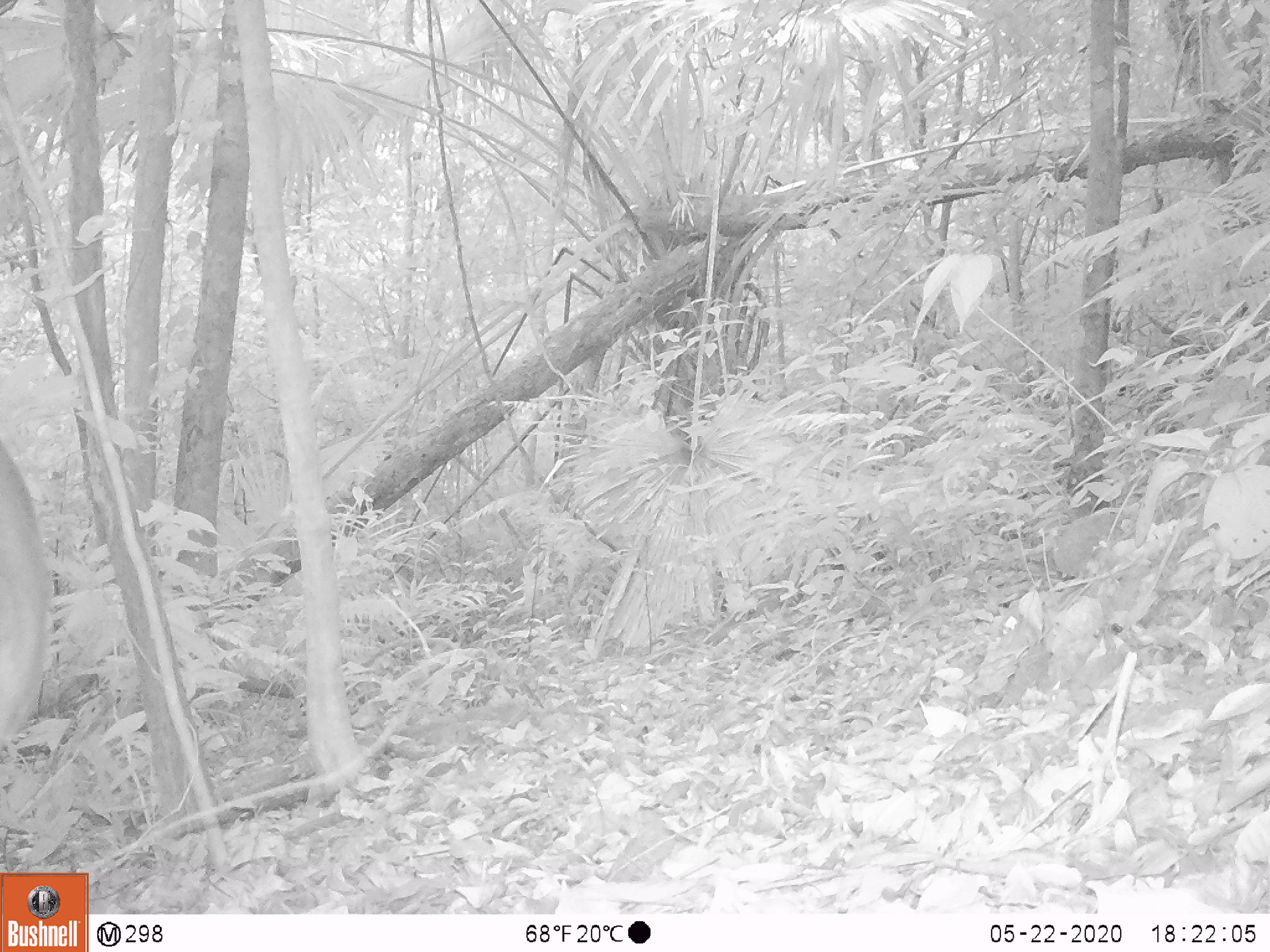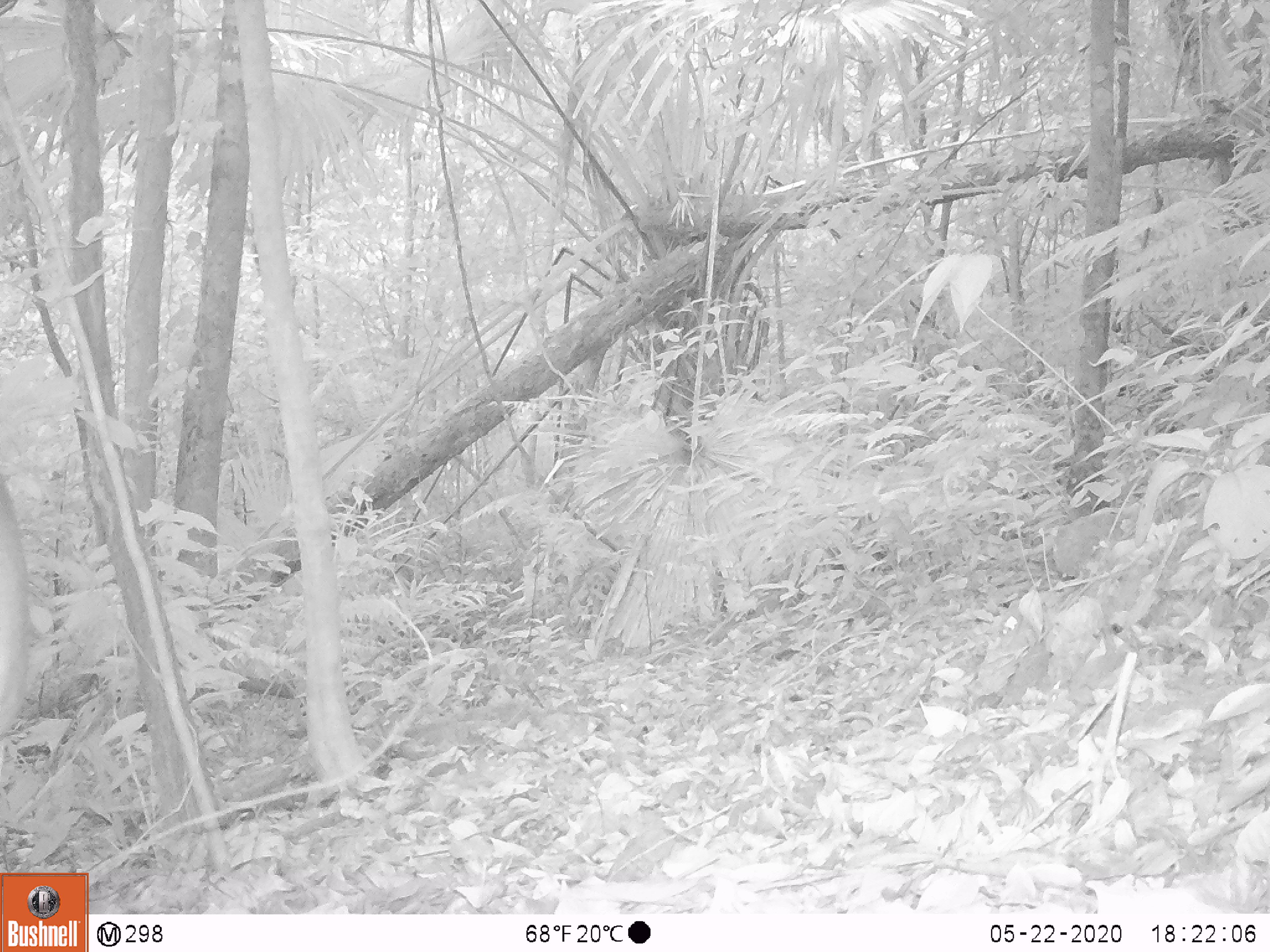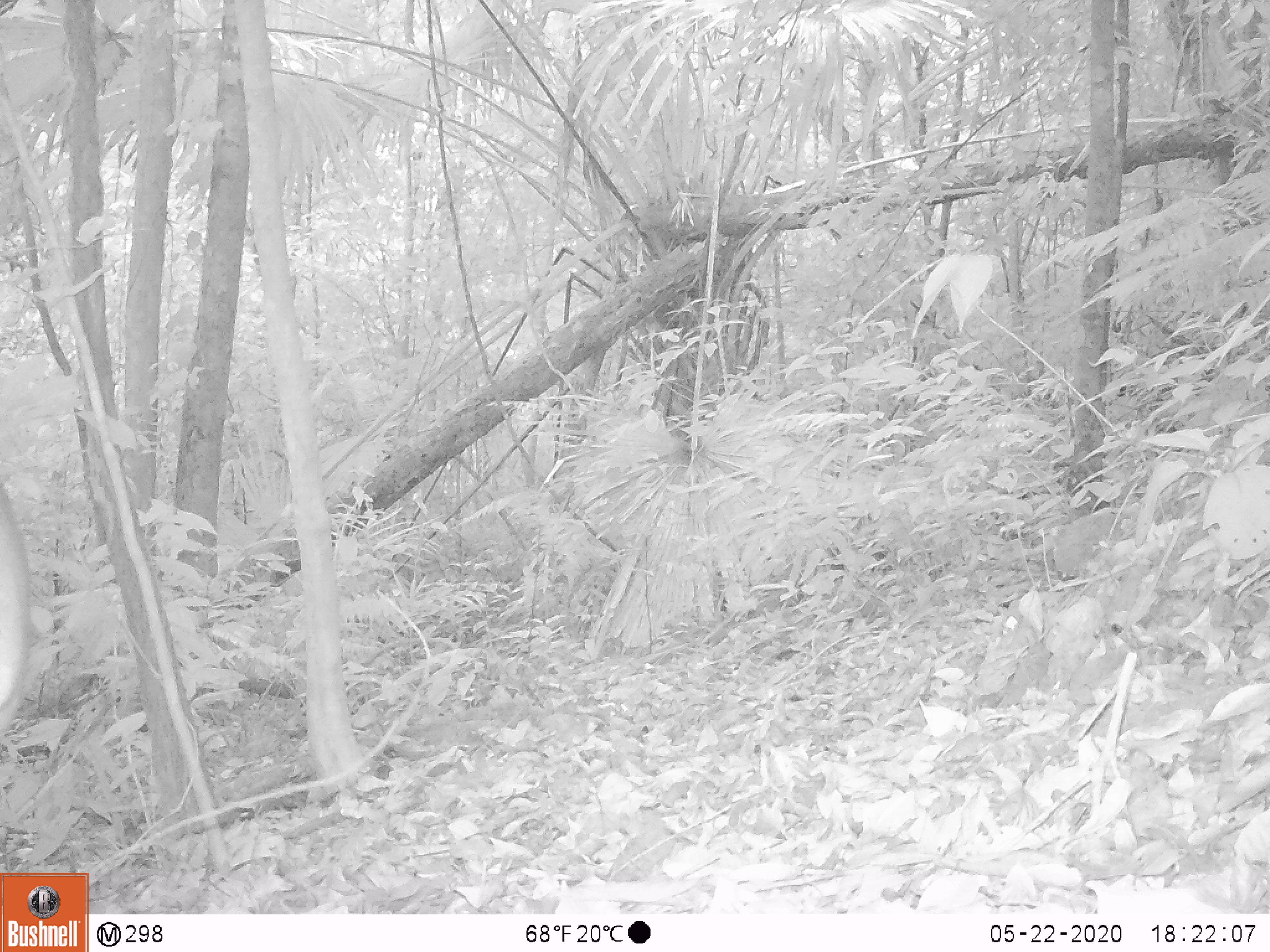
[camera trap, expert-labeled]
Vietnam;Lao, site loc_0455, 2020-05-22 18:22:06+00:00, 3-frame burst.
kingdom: Animalia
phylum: Chordata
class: Mammalia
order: Artiodactyla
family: Cervidae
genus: Muntiacus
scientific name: Muntiacus vuquangensis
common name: large-antlered muntjac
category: large antlered muntjac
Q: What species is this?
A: Large antlered muntjac (large-antlered muntjac) (Muntiacus vuquangensis).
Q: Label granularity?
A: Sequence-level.